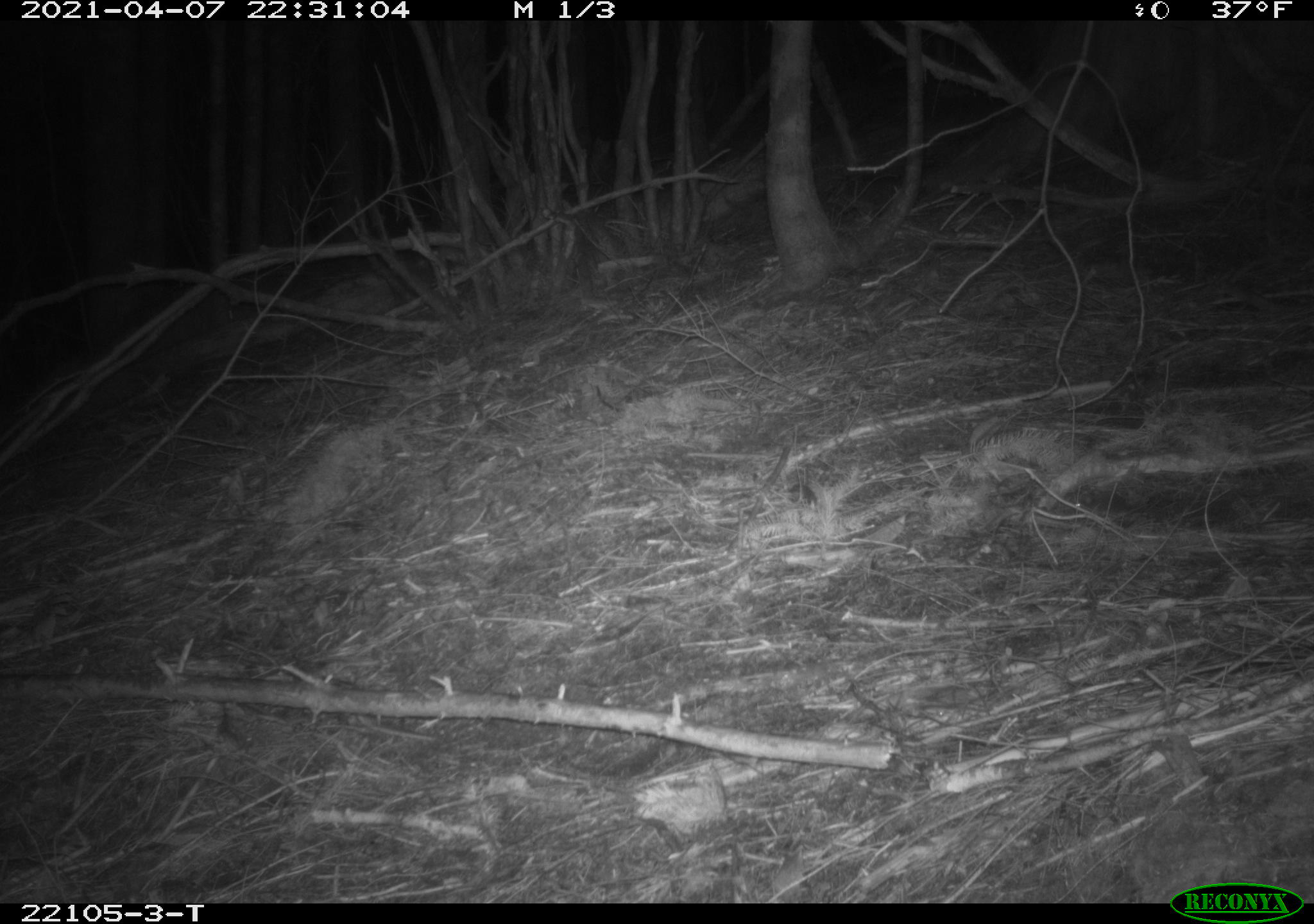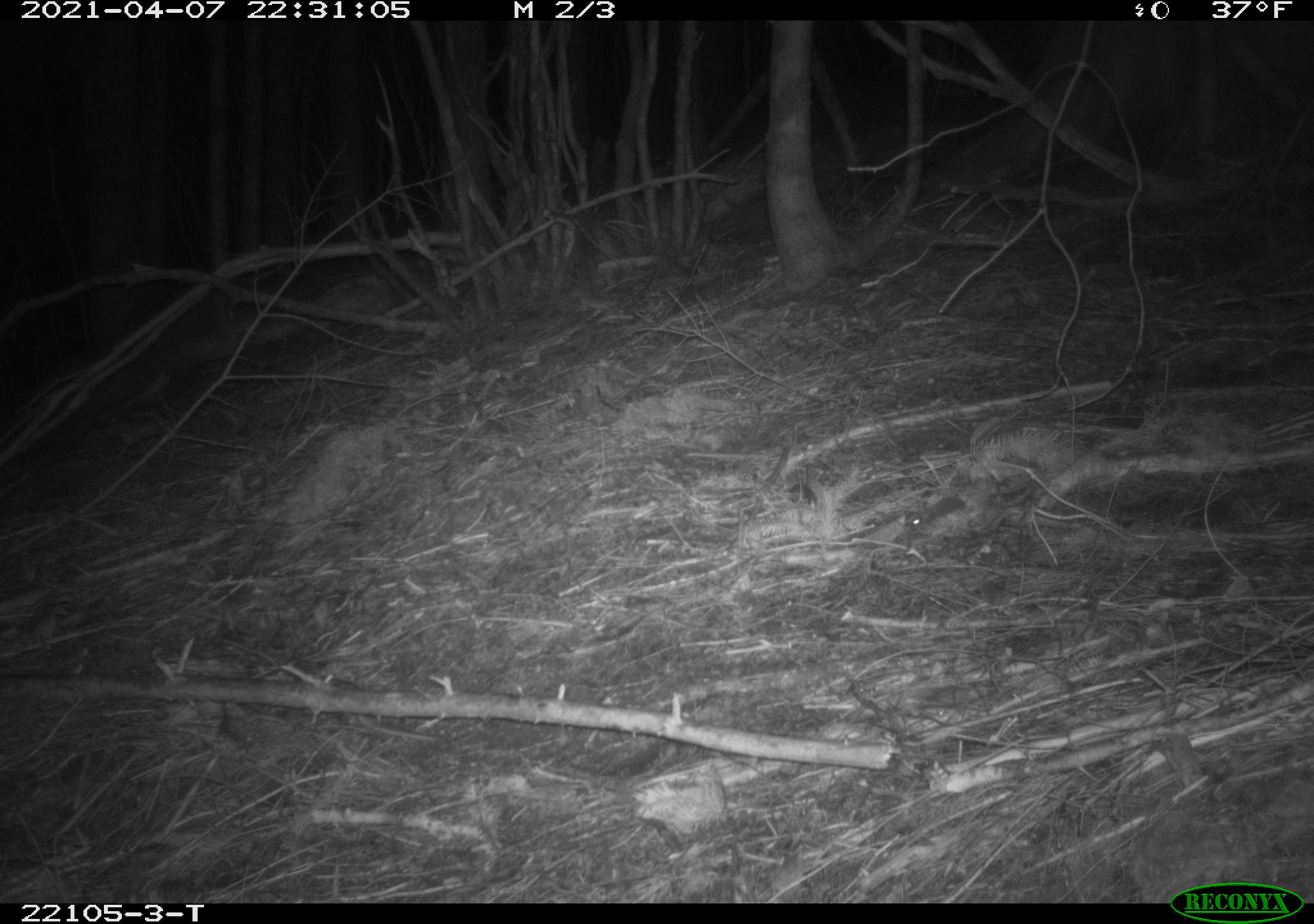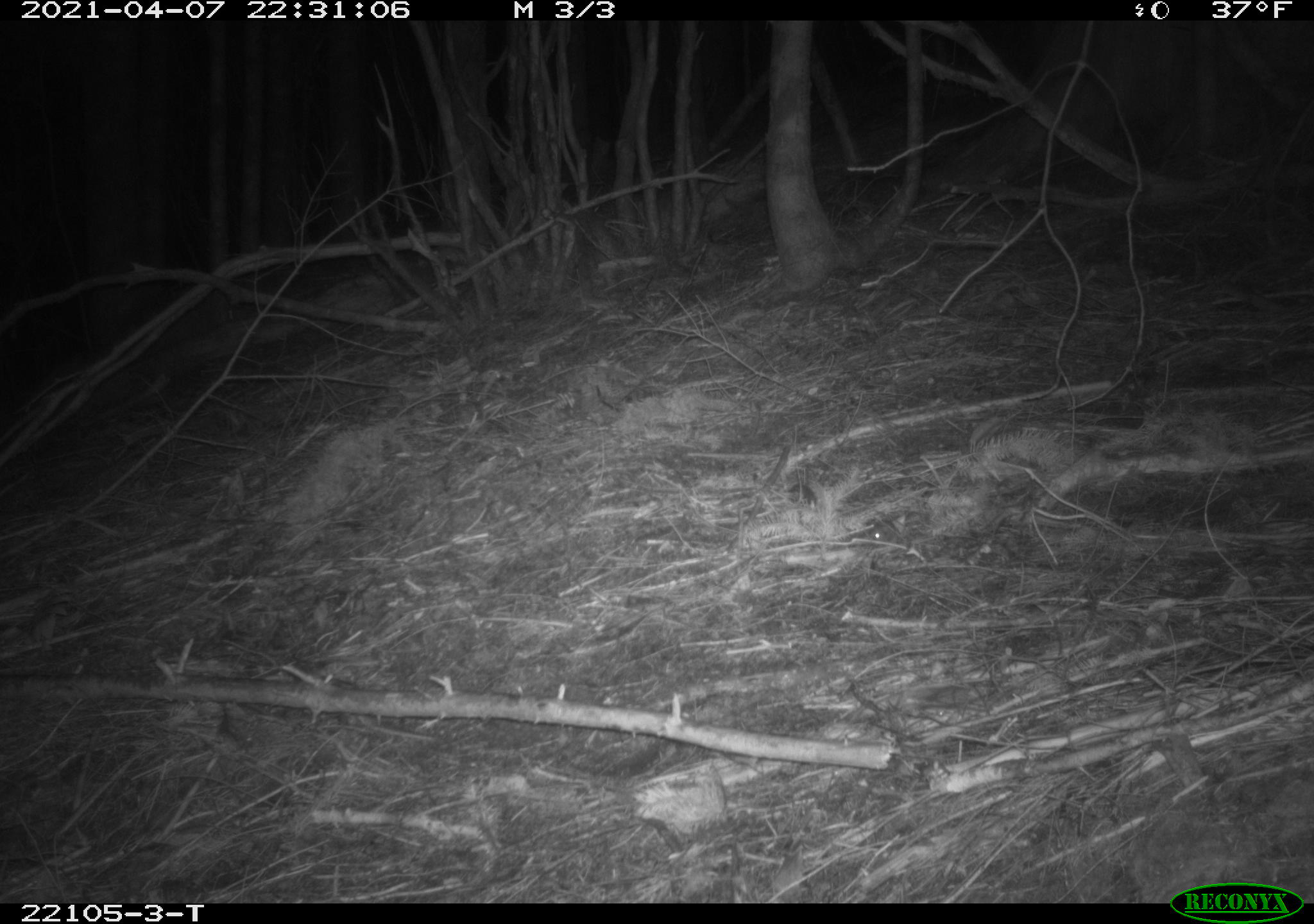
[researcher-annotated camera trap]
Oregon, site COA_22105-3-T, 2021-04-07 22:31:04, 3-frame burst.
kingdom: Animalia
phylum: Chordata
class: Mammalia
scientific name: Mammalia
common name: small mammal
Small mammal (Mammalia).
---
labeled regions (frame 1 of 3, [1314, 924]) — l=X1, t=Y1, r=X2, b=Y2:
small mammal: l=1046, t=465, r=1189, b=547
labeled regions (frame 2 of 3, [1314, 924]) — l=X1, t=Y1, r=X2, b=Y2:
small mammal: l=859, t=461, r=1045, b=566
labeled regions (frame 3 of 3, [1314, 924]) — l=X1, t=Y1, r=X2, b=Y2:
small mammal: l=854, t=500, r=976, b=568